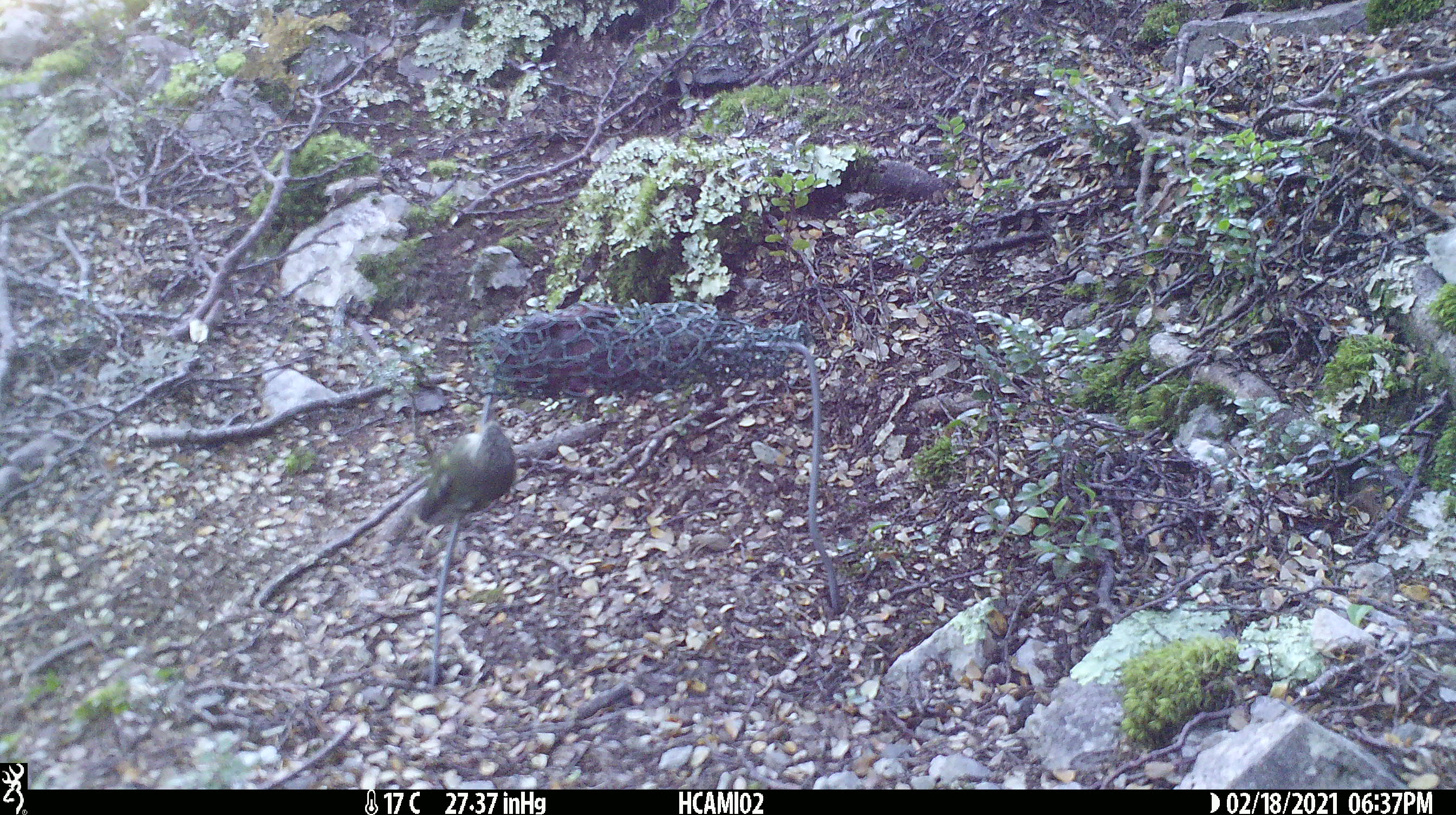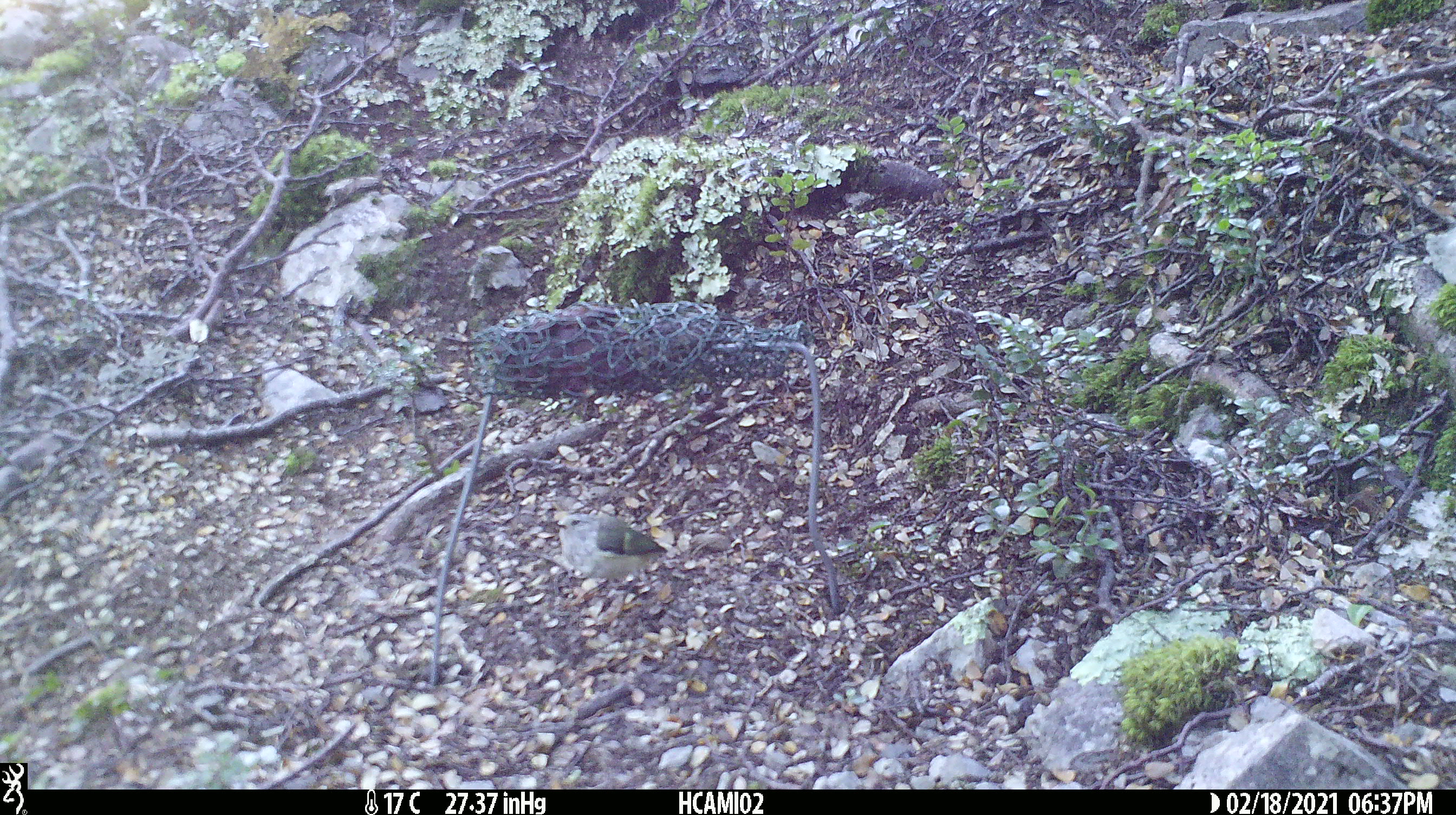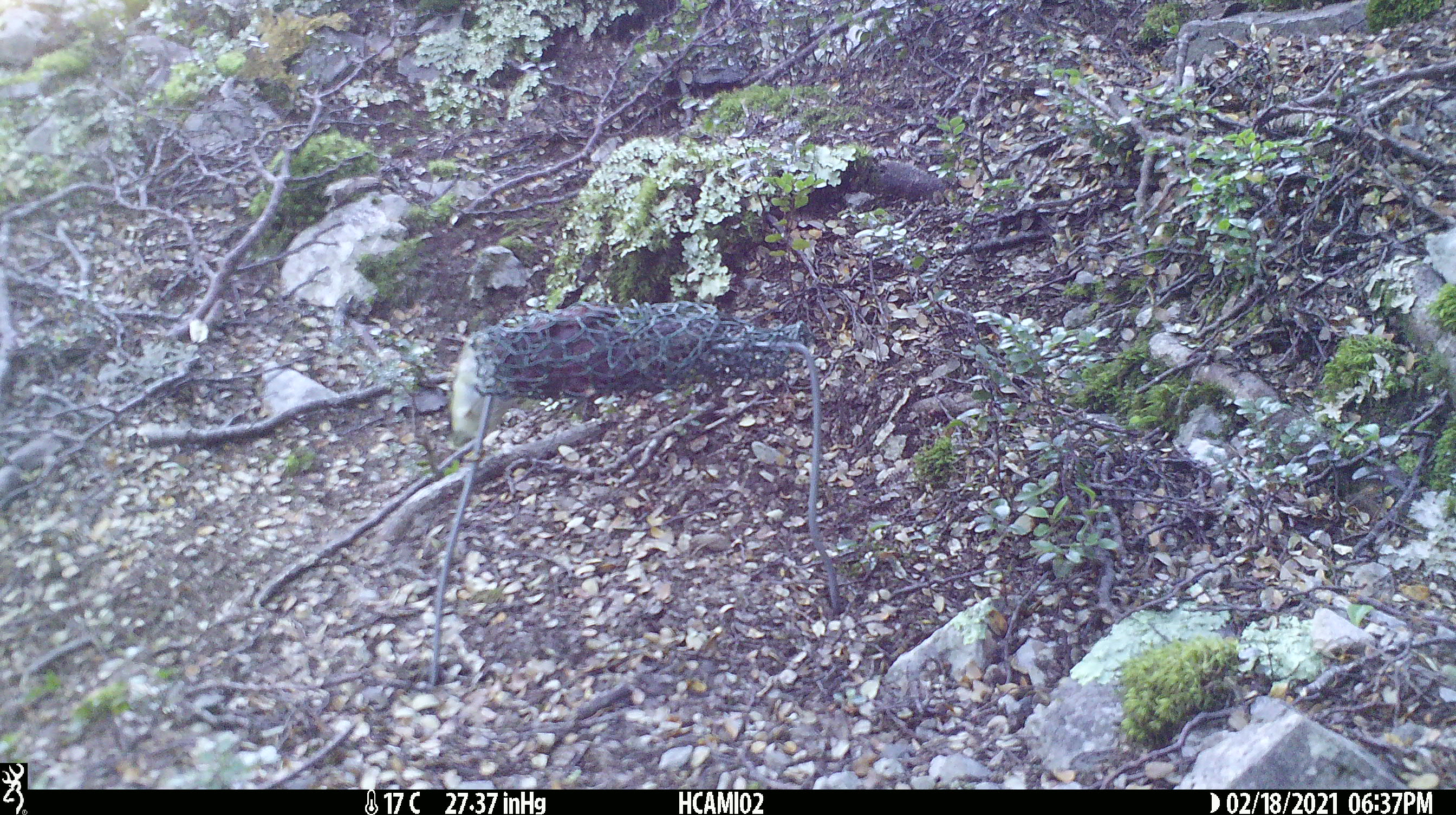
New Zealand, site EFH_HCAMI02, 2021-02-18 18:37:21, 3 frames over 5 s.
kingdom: Animalia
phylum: Chordata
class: Aves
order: Passeriformes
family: Acanthisittidae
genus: Acanthisitta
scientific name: Acanthisitta chloris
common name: rifleman